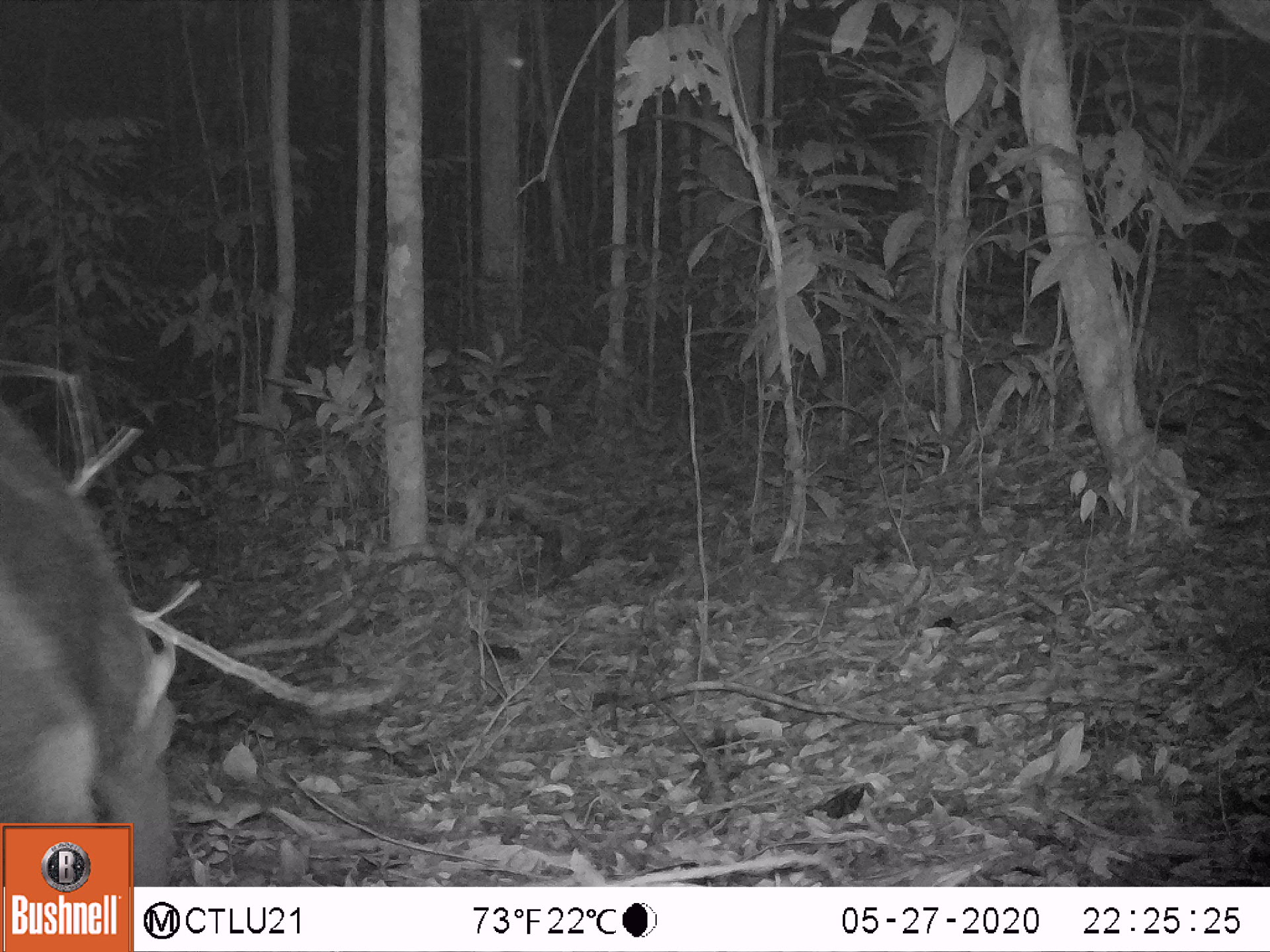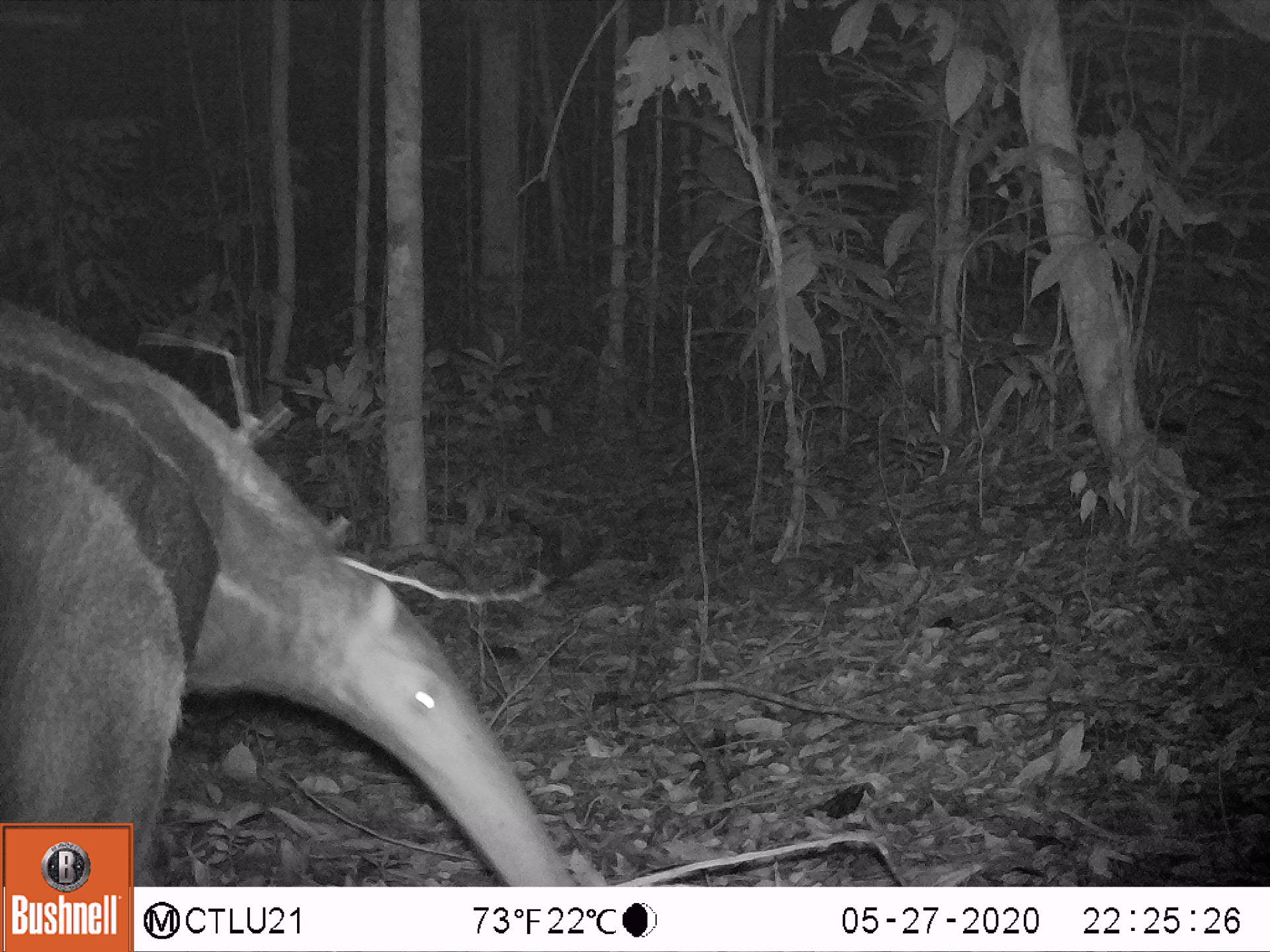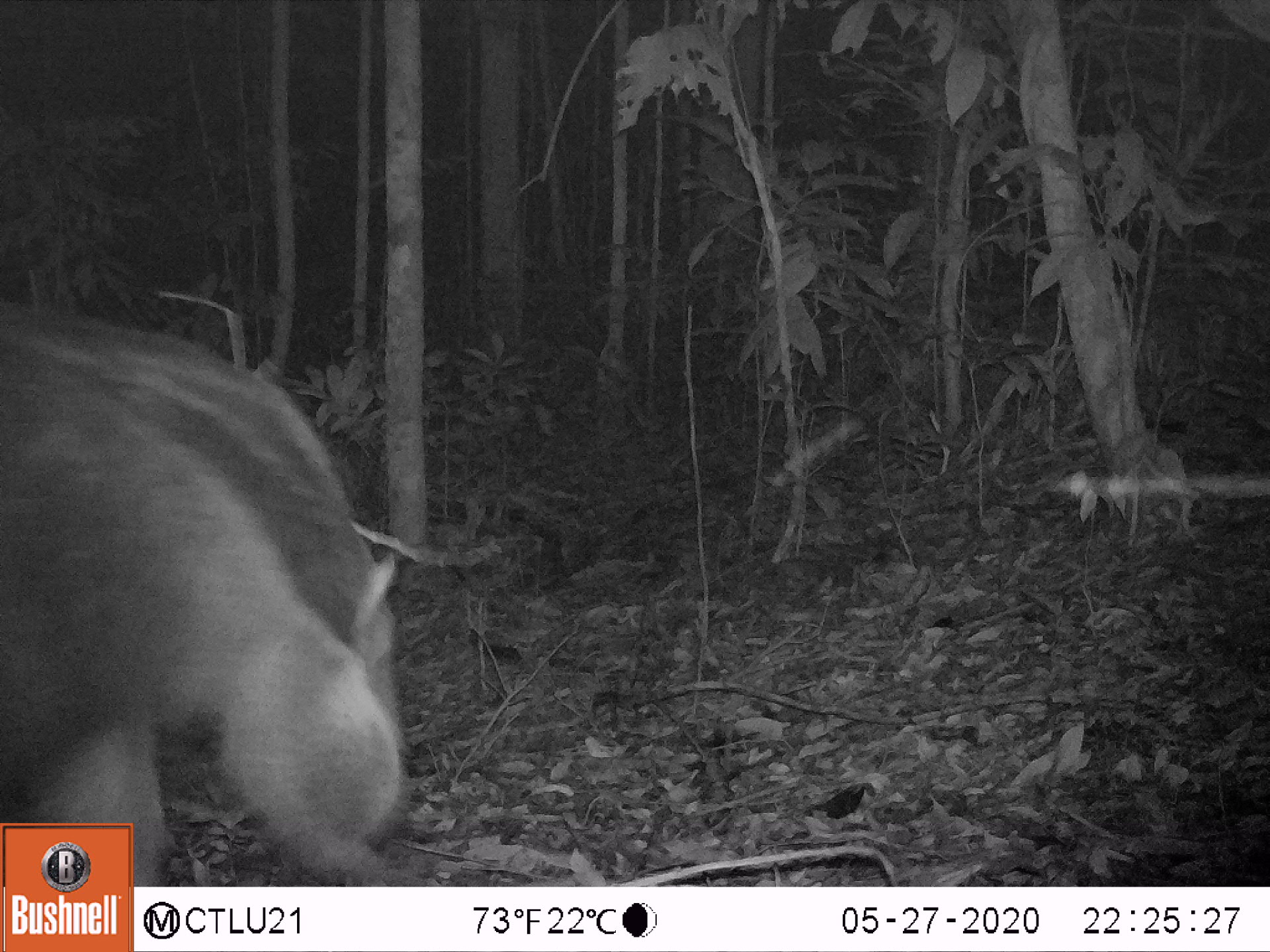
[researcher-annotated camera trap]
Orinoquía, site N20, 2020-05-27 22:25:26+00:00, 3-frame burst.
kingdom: Animalia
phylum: Chordata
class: Mammalia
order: Pilosa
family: Myrmecophagidae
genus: Myrmecophaga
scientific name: Myrmecophaga tridactyla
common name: giant anteater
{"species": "giant anteater (Myrmecophaga tridactyla)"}